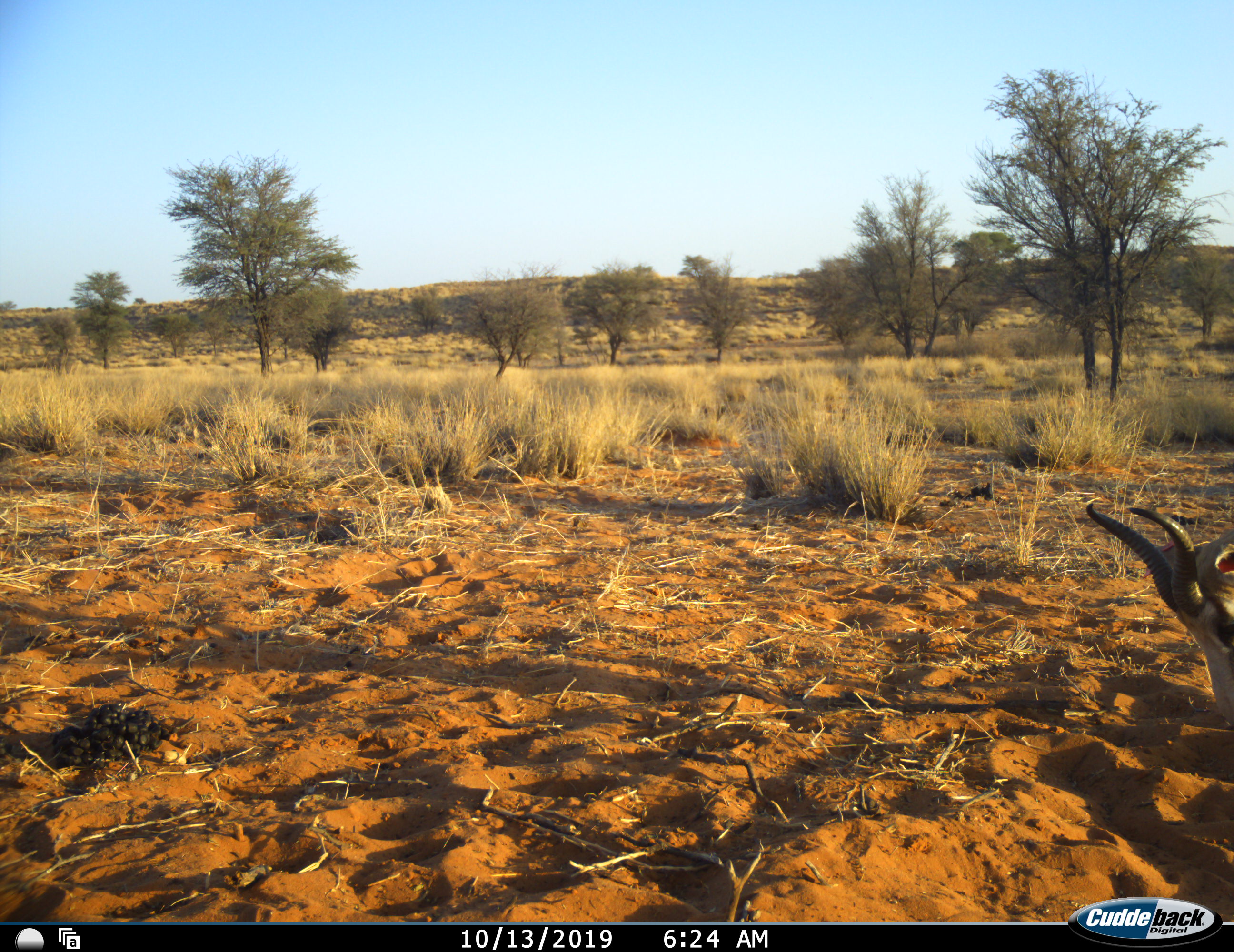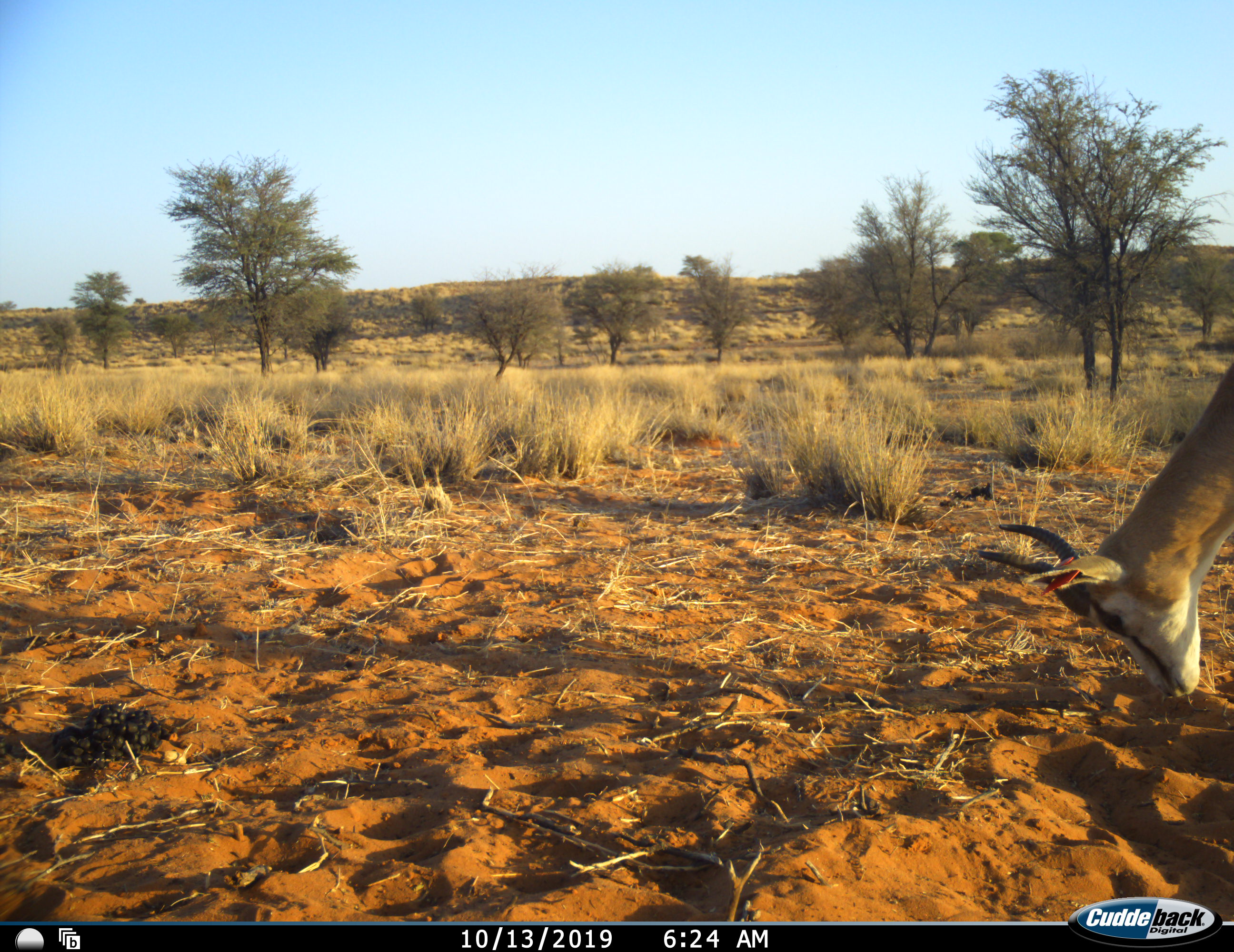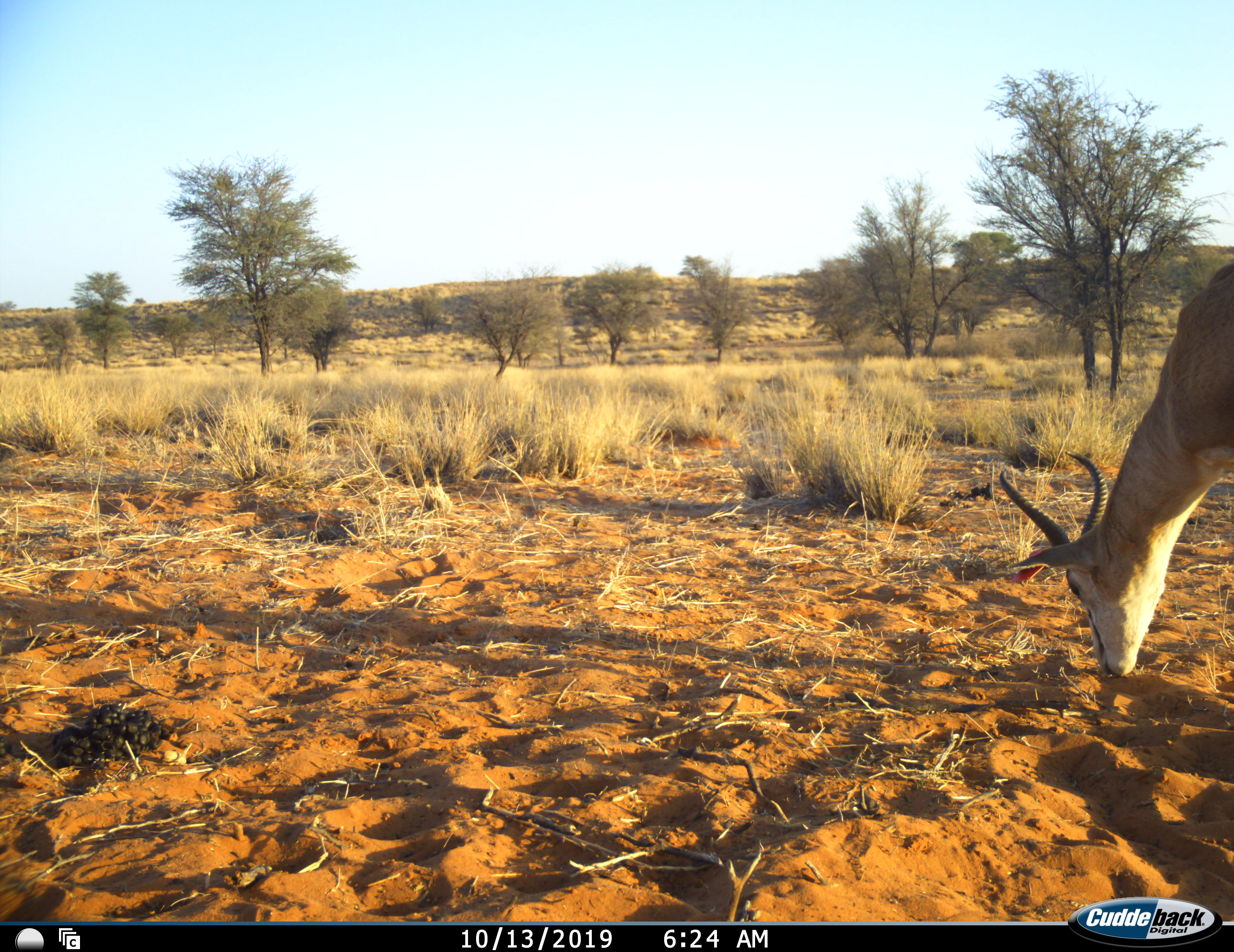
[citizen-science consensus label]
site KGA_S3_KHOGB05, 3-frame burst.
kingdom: Animalia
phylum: Chordata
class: Mammalia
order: Artiodactyla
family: Bovidae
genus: Antidorcas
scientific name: Antidorcas marsupialis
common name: springbok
Springbok (Antidorcas marsupialis), count 1. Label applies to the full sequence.